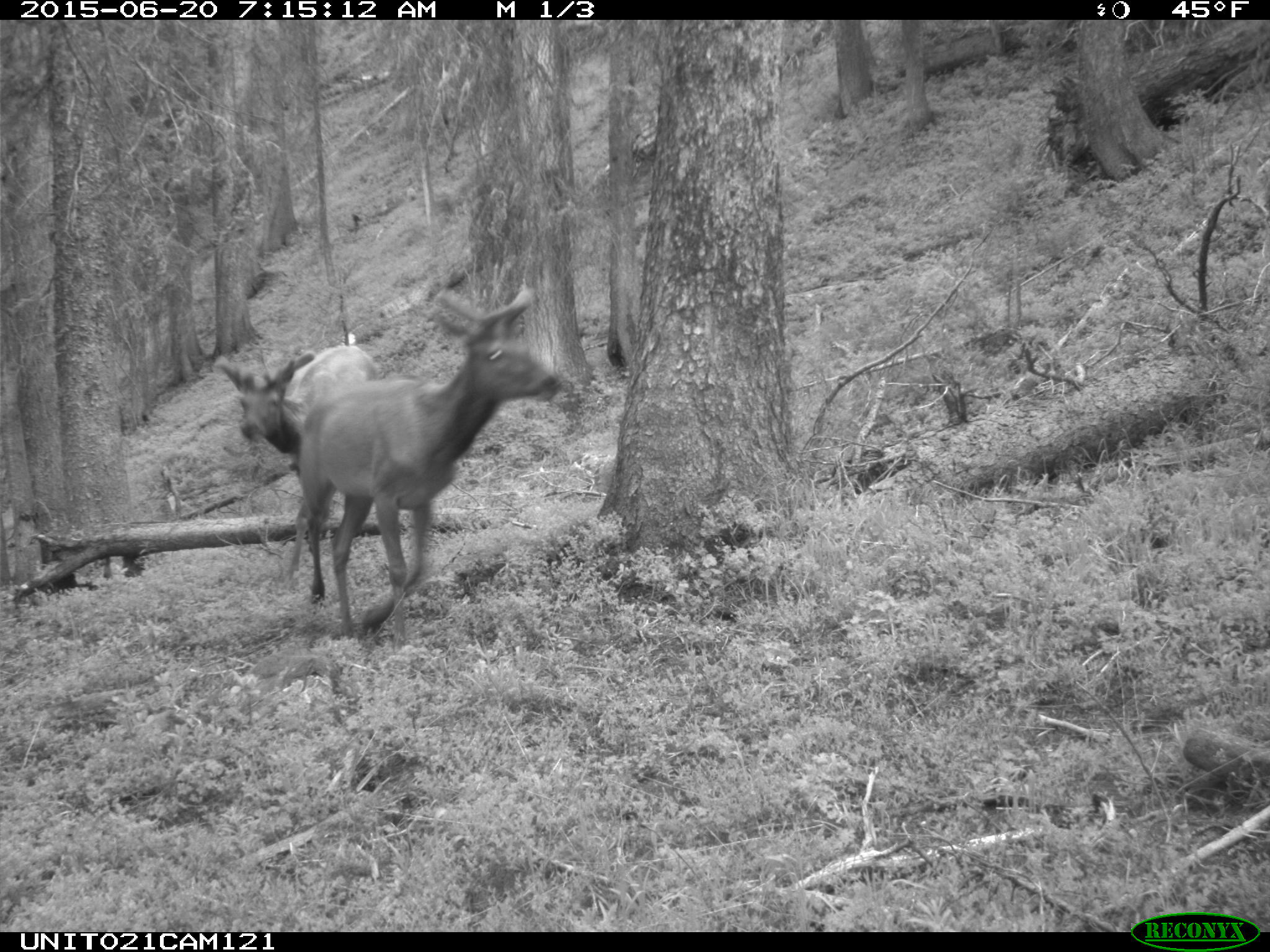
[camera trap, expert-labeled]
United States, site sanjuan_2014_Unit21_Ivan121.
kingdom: Animalia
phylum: Chordata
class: Mammalia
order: Artiodactyla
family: Cervidae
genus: Cervus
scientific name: Cervus elaphus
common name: red deer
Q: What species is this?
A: Cervus elaphus (red deer).